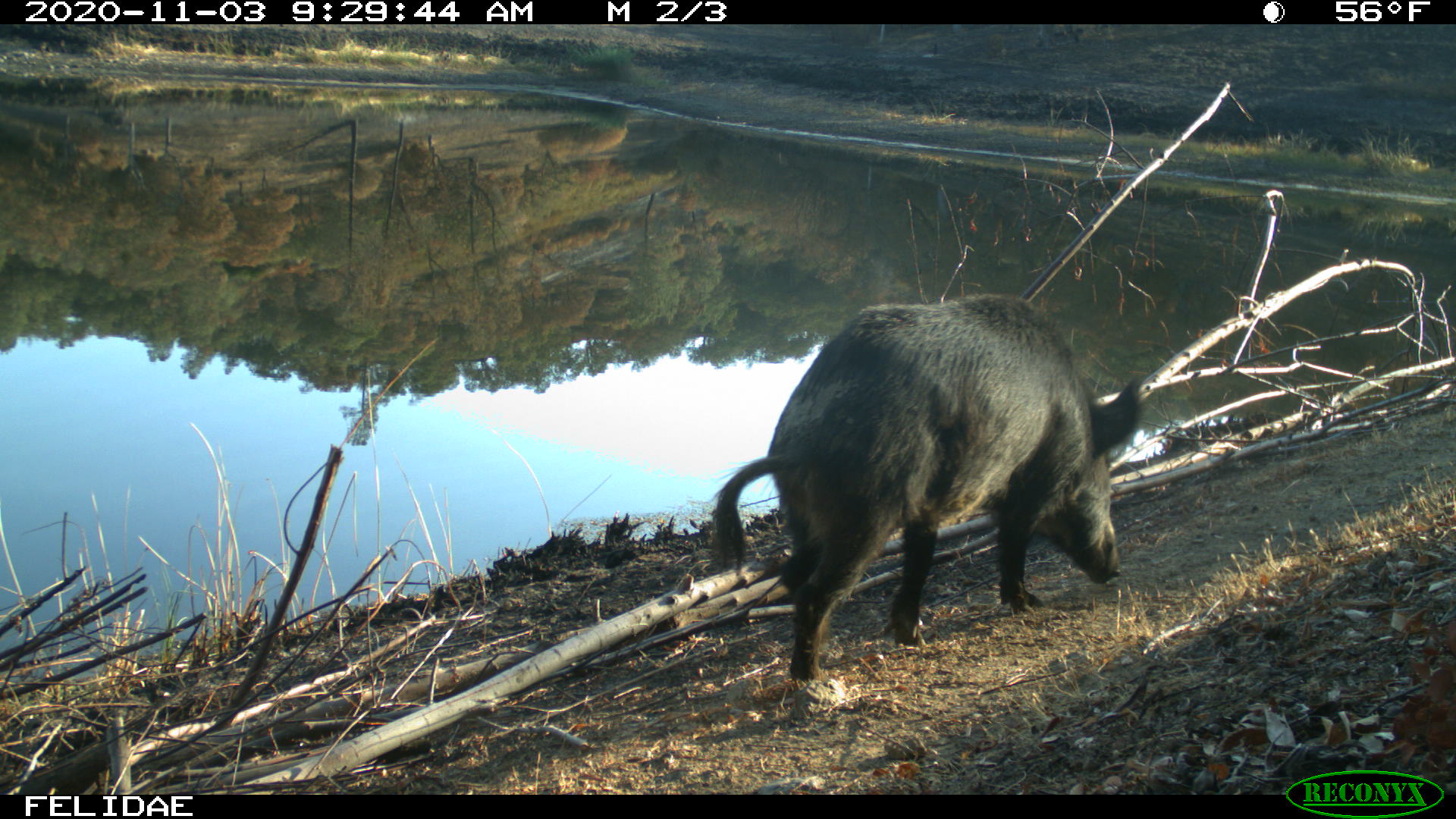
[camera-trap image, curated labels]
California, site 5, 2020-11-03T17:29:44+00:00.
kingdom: Animalia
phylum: Chordata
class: Mammalia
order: Artiodactyla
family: Suidae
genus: Sus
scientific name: Sus scrofa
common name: wild boar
Wild boar (Sus scrofa).